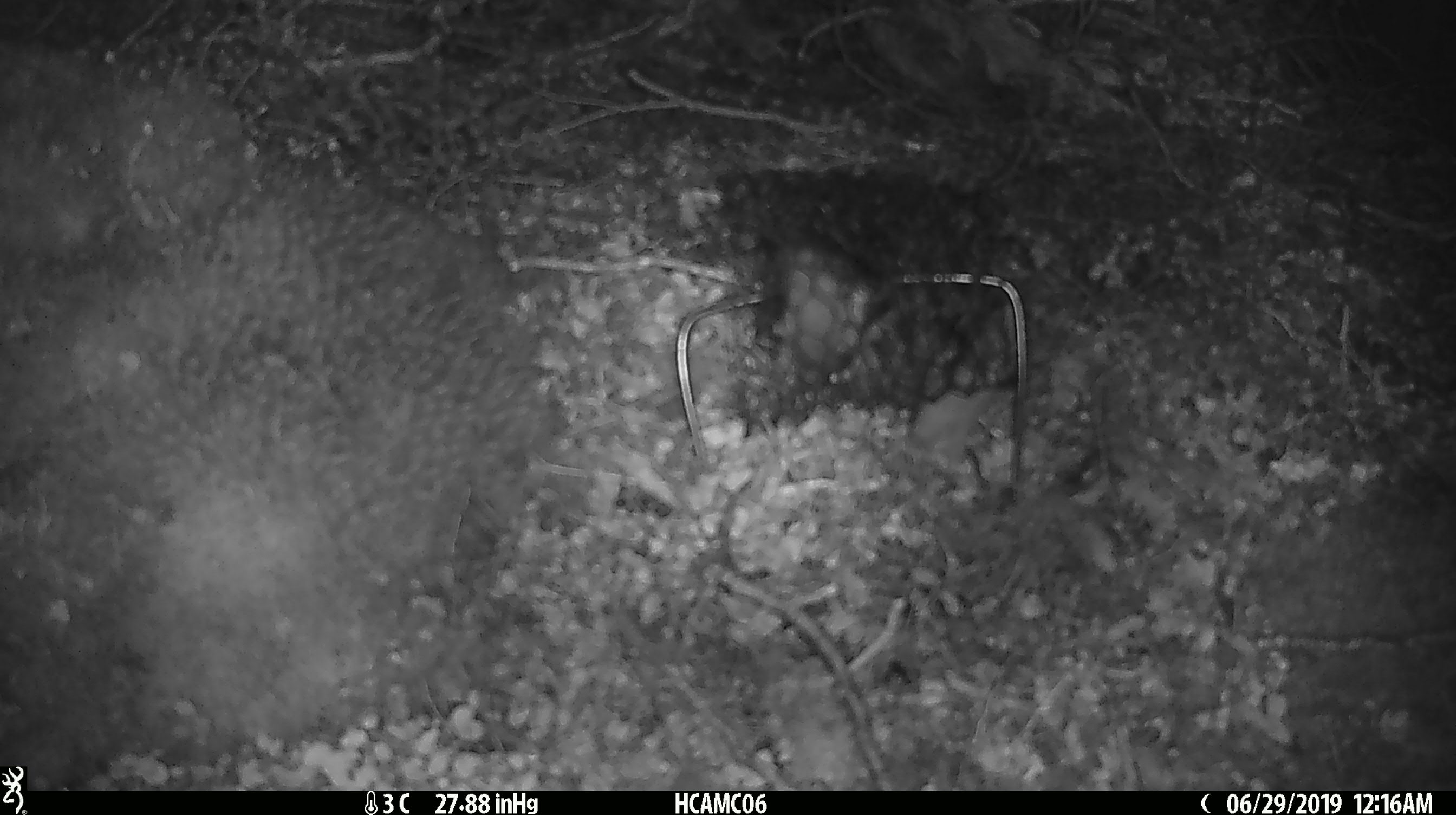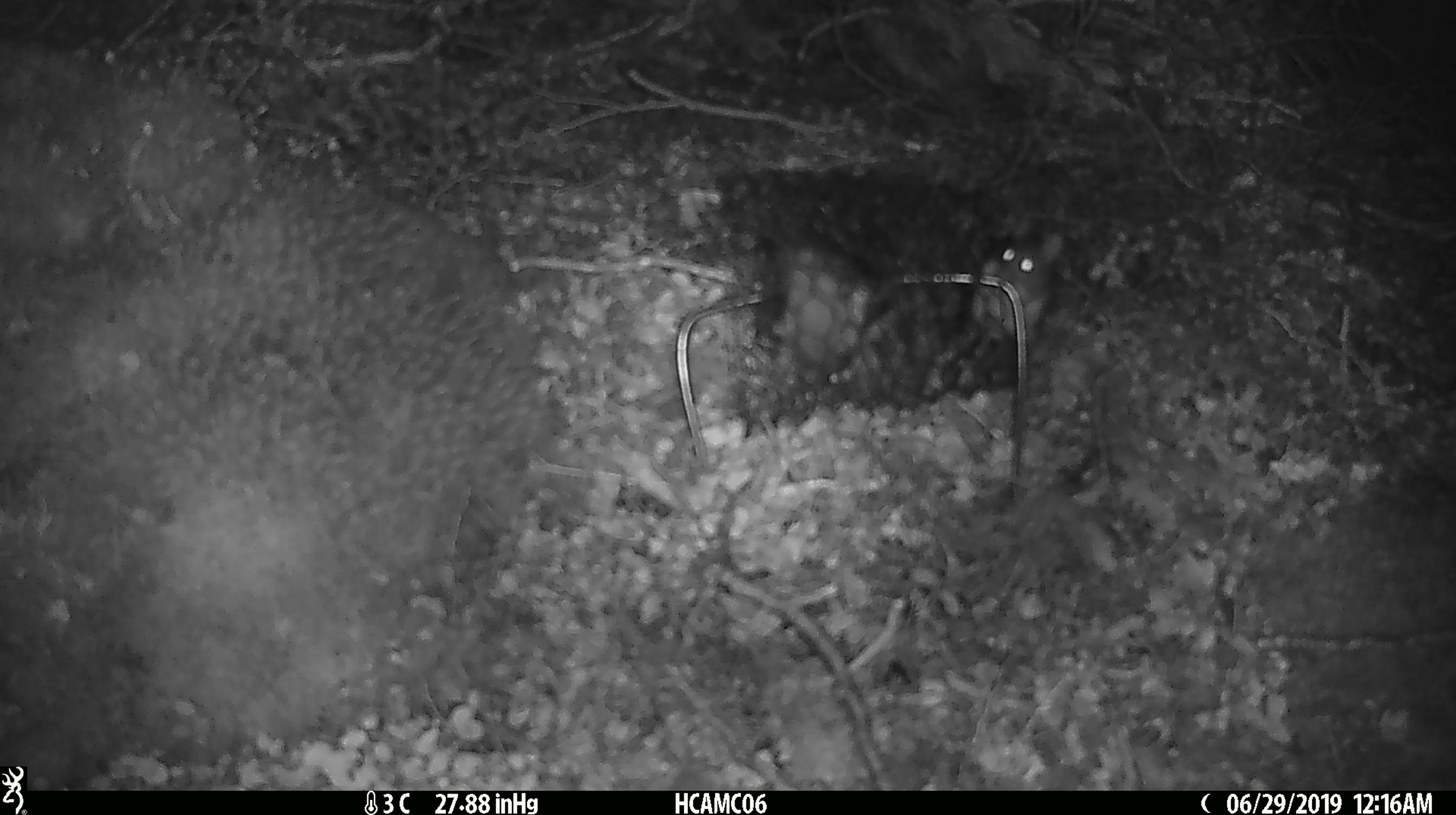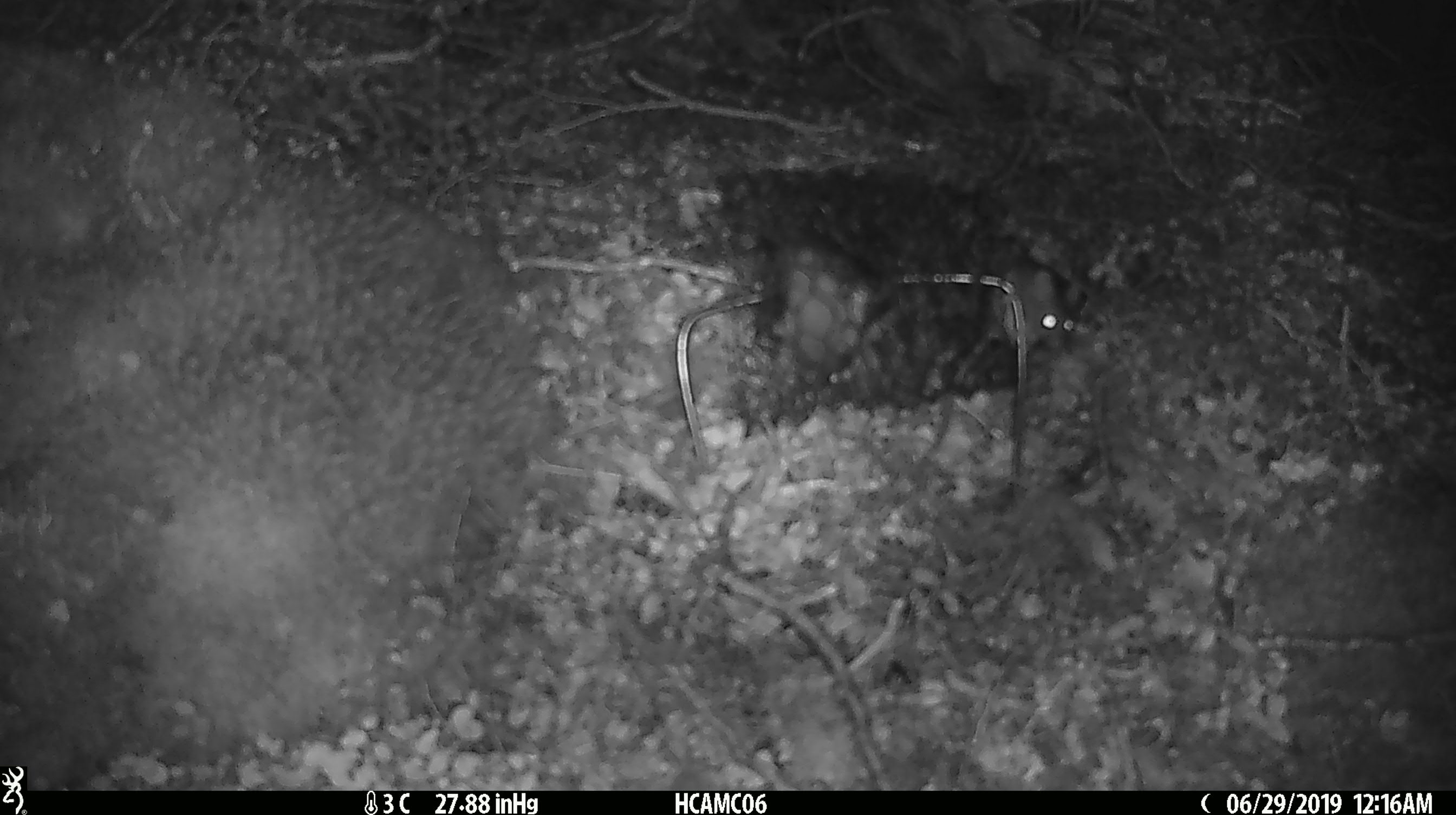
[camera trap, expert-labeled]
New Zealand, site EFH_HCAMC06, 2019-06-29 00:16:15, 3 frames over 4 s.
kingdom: Animalia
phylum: Chordata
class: Mammalia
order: Rodentia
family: Muridae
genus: Mus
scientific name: Mus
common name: mouse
Mouse (Mus).